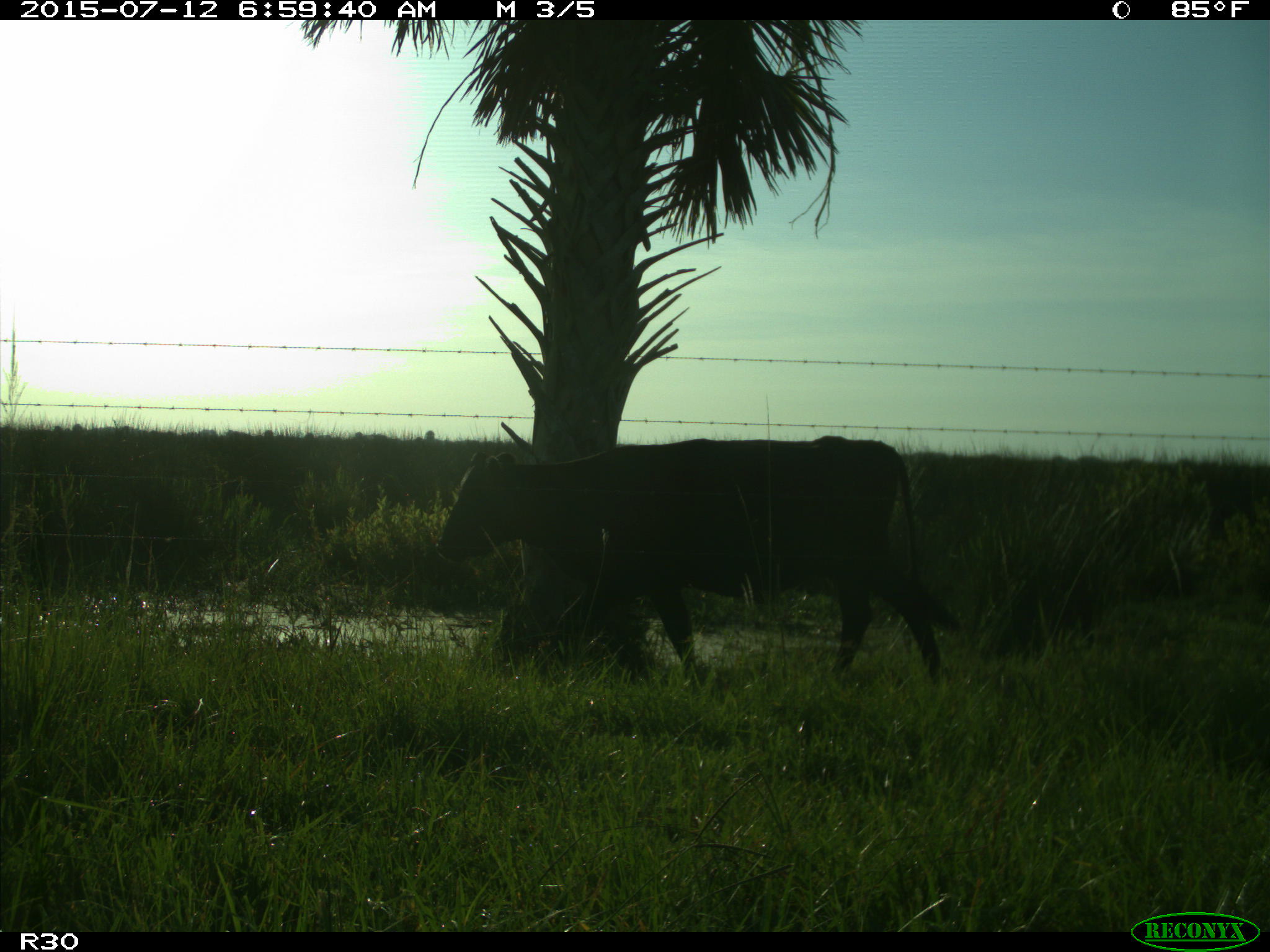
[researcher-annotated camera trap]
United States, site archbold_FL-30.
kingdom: Animalia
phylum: Chordata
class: Mammalia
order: Artiodactyla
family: Bovidae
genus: Bos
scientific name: Bos taurus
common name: domestic cow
Bos taurus (domestic cow).